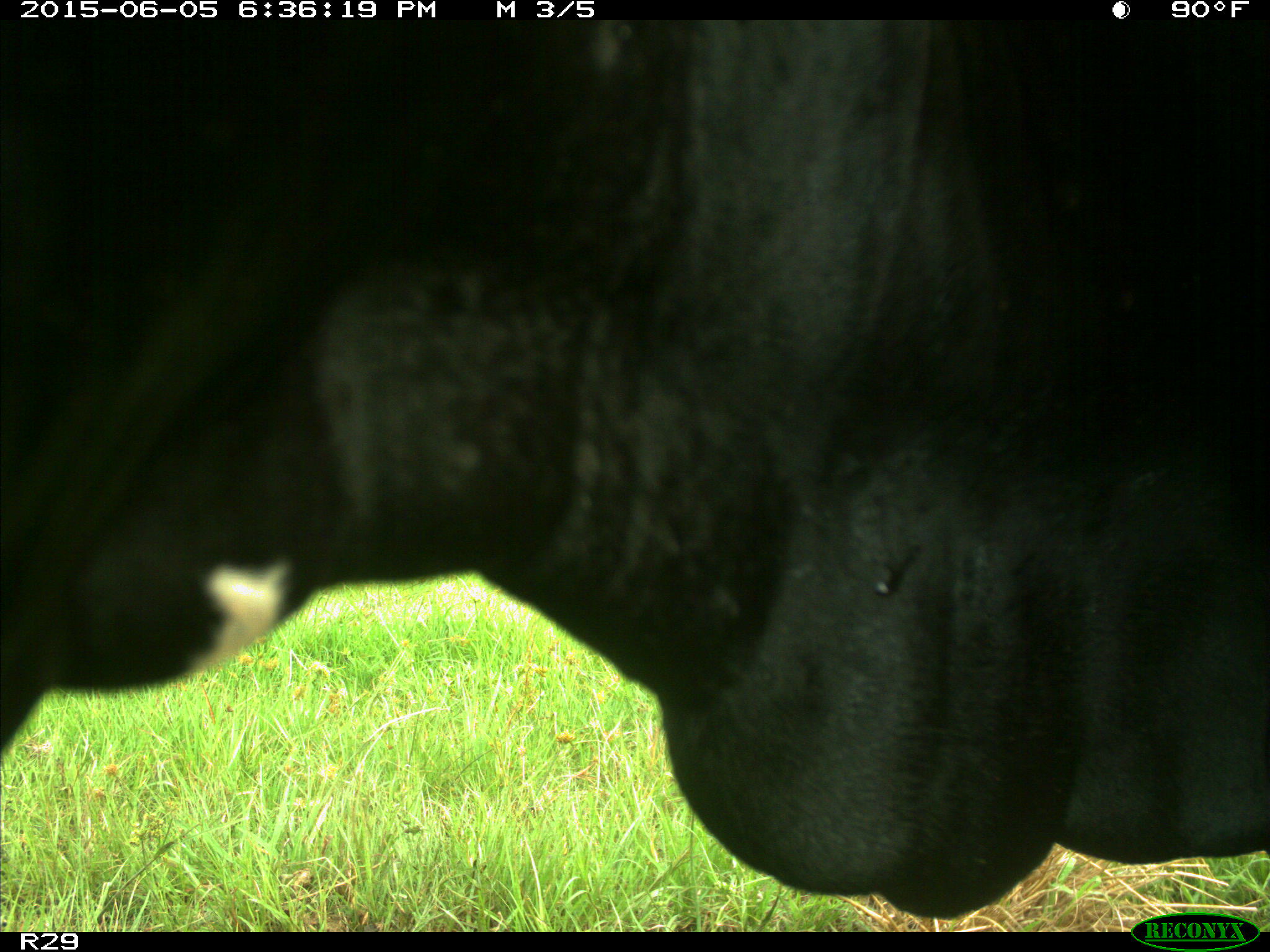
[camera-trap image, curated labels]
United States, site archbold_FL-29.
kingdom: Animalia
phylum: Chordata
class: Mammalia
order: Artiodactyla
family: Bovidae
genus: Bos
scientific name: Bos taurus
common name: domestic cow